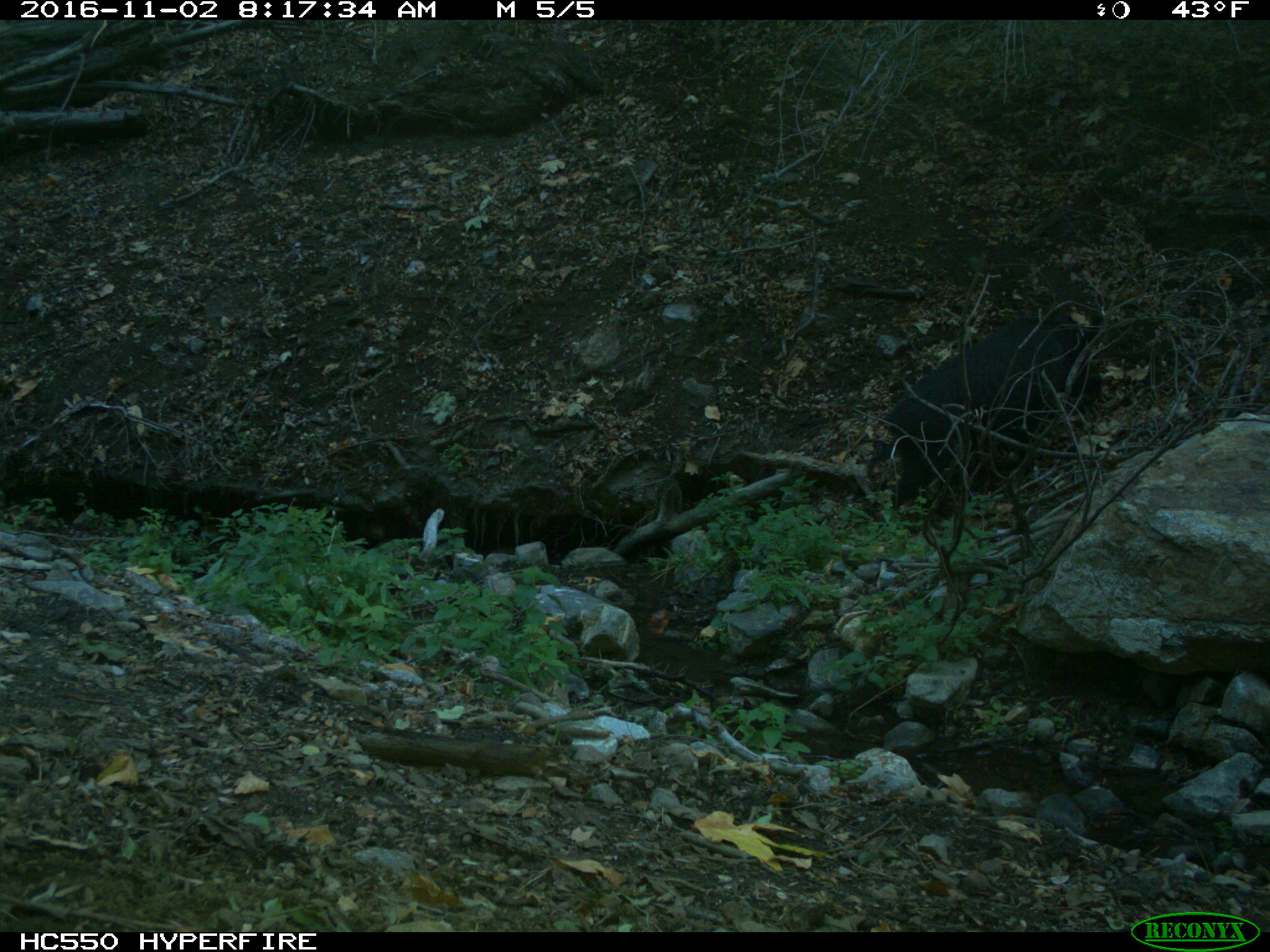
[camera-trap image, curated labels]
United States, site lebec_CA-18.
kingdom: Animalia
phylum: Chordata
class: Mammalia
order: Artiodactyla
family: Suidae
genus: Sus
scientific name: Sus scrofa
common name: wild boar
Sus scrofa (wild boar).